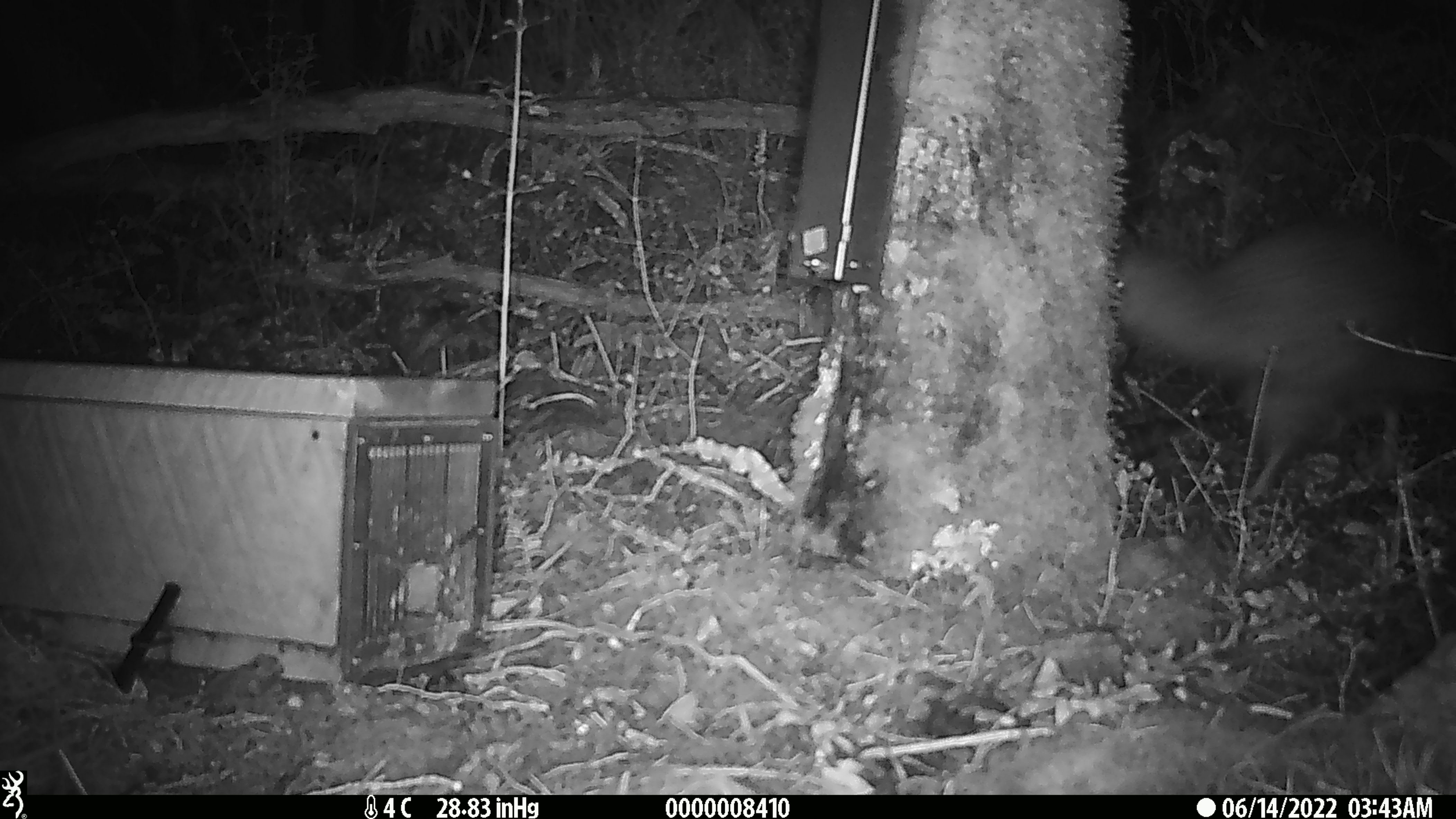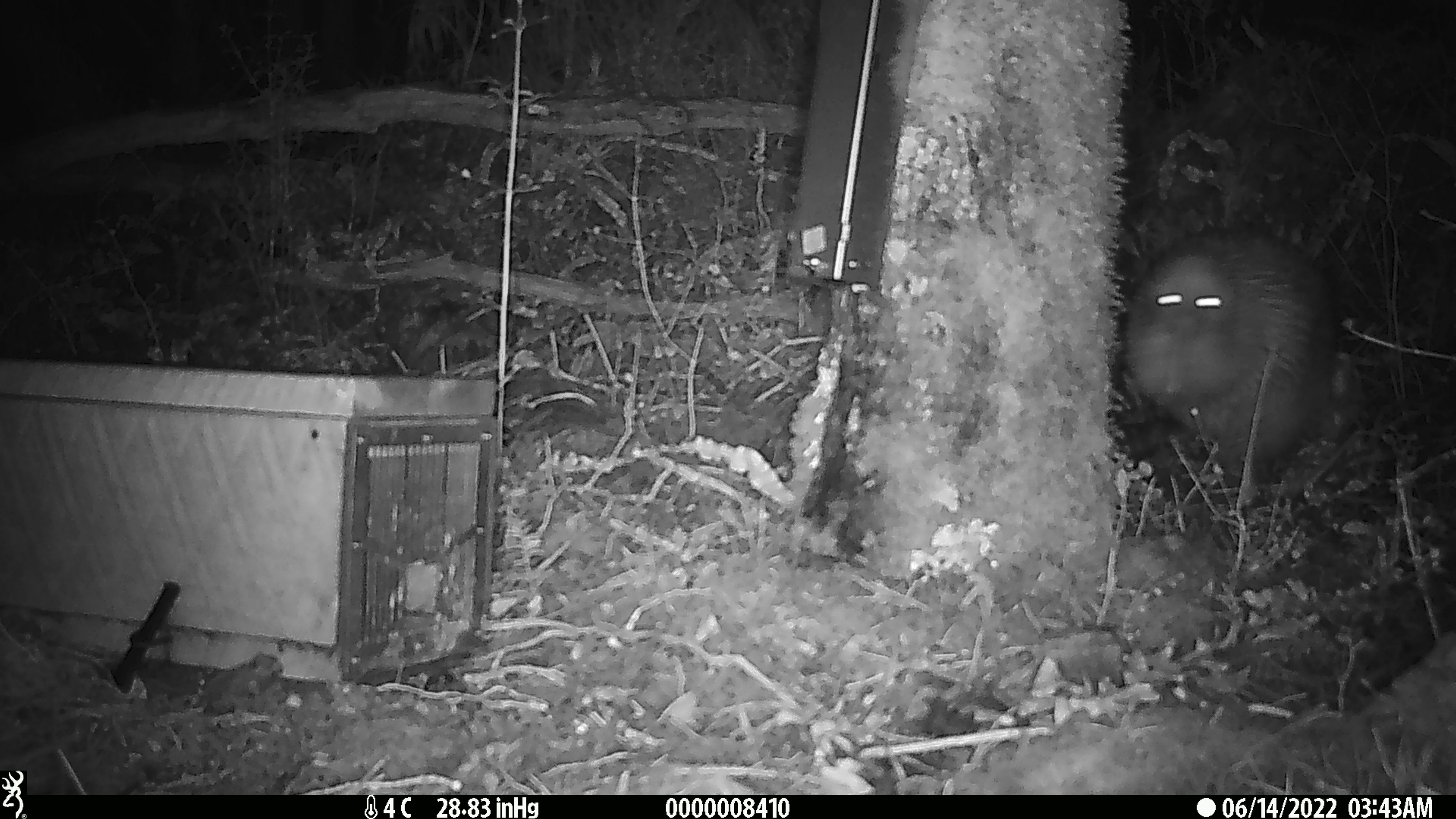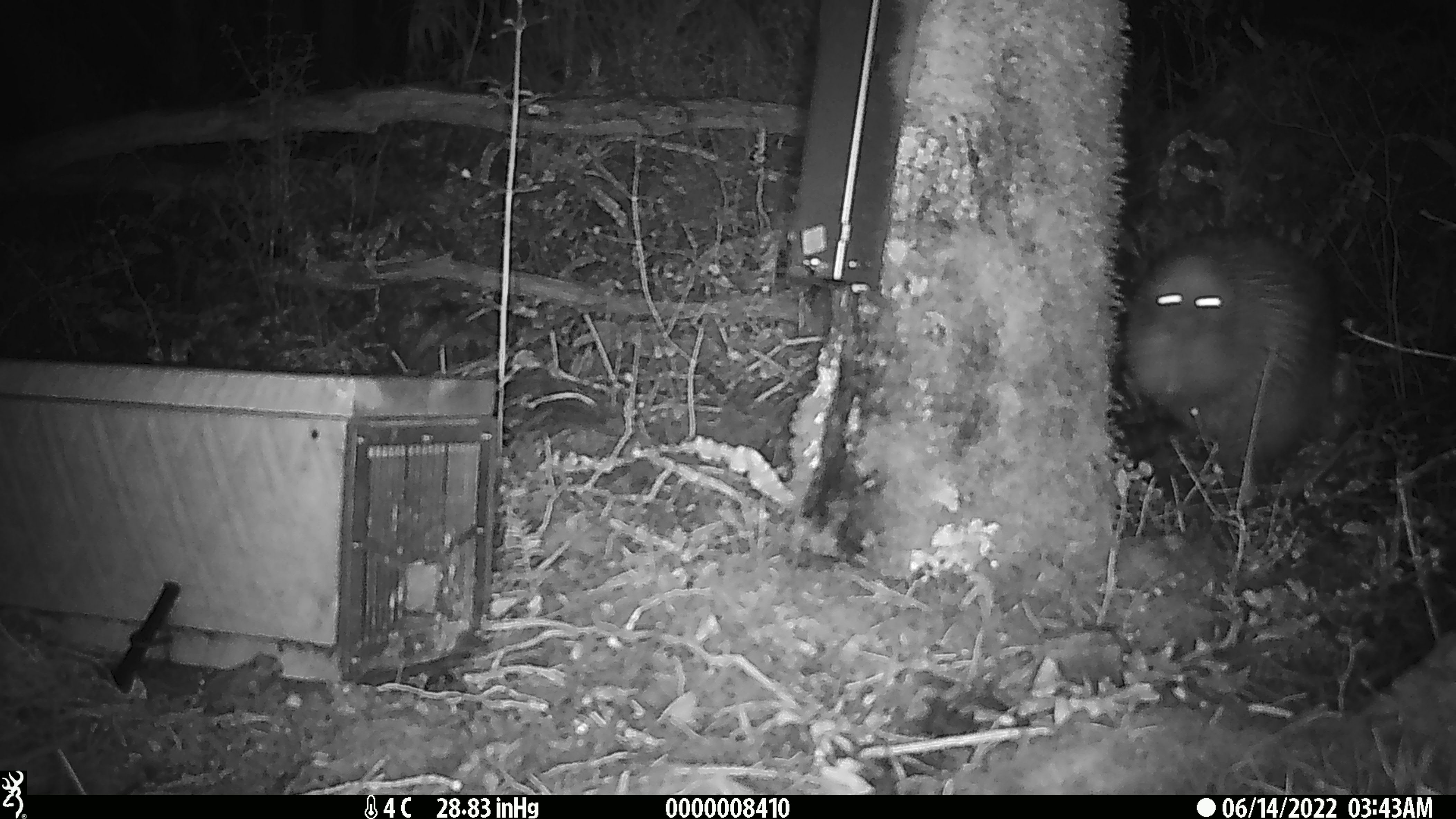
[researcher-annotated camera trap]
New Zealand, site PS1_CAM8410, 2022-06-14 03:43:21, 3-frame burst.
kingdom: Animalia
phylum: Chordata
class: Aves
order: Apterygiformes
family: Apterygidae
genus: Apteryx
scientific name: Apteryx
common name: kiwi